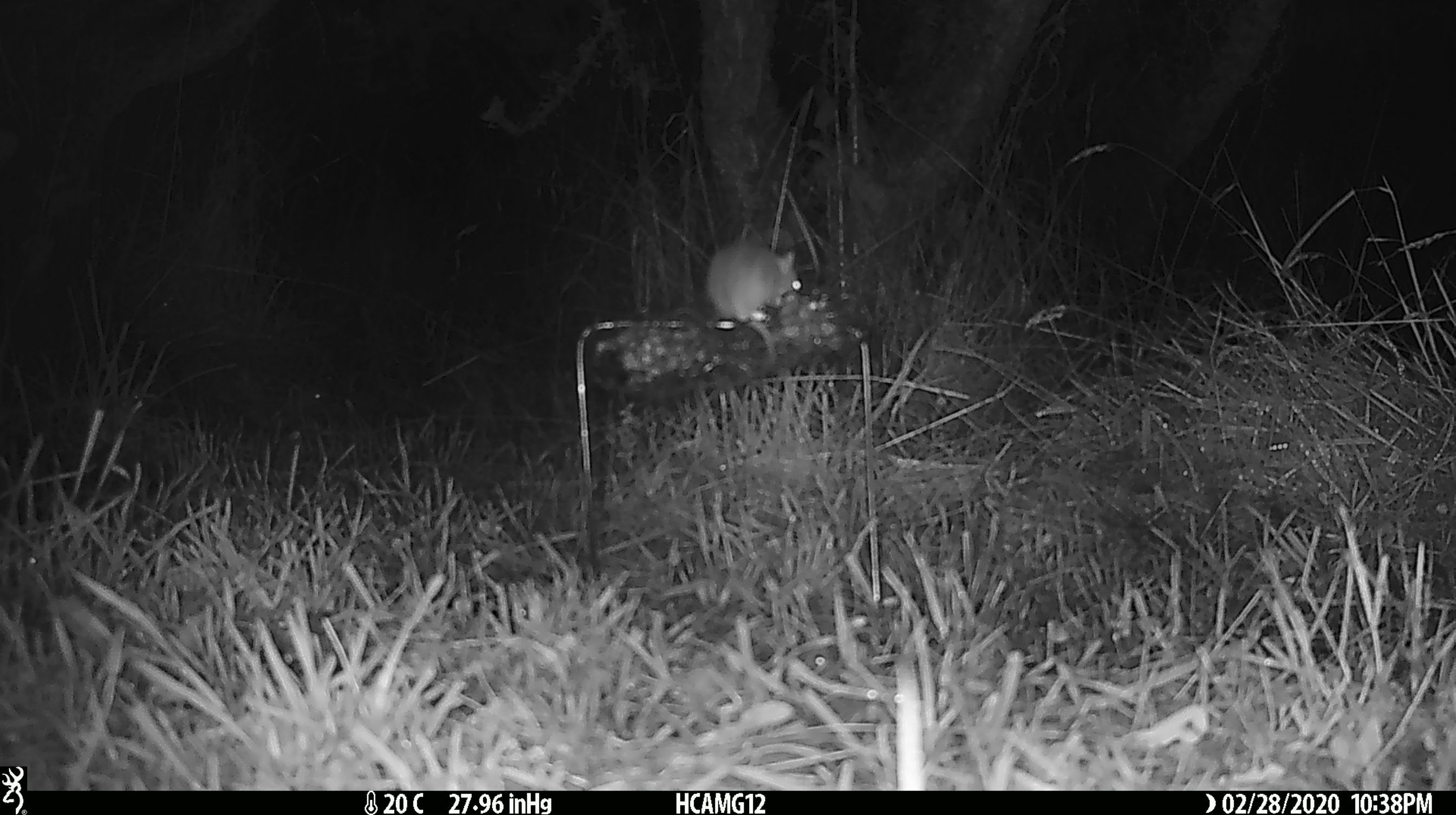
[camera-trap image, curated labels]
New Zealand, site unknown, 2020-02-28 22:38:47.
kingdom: Animalia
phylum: Chordata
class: Mammalia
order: Rodentia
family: Muridae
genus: Mus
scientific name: Mus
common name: mouse